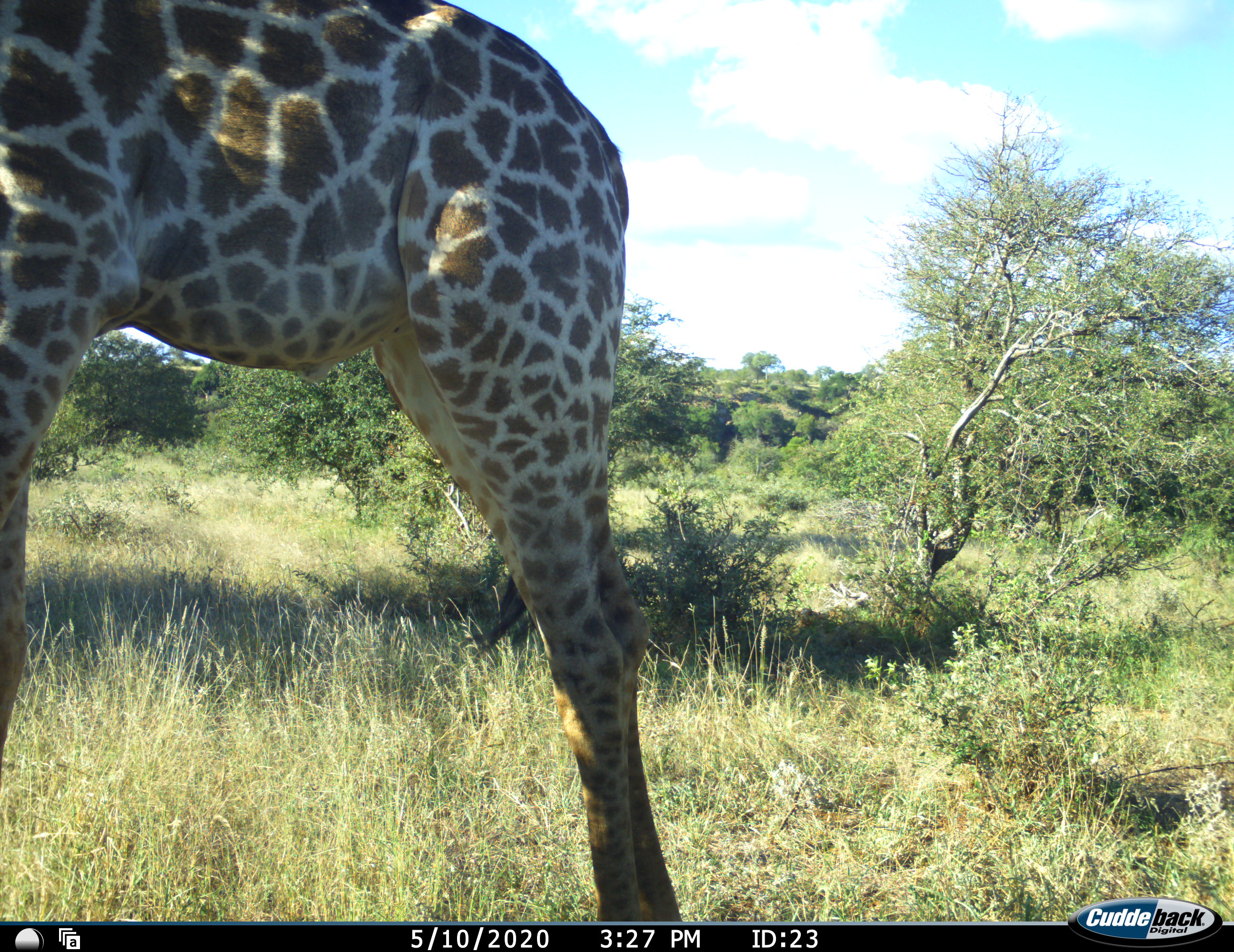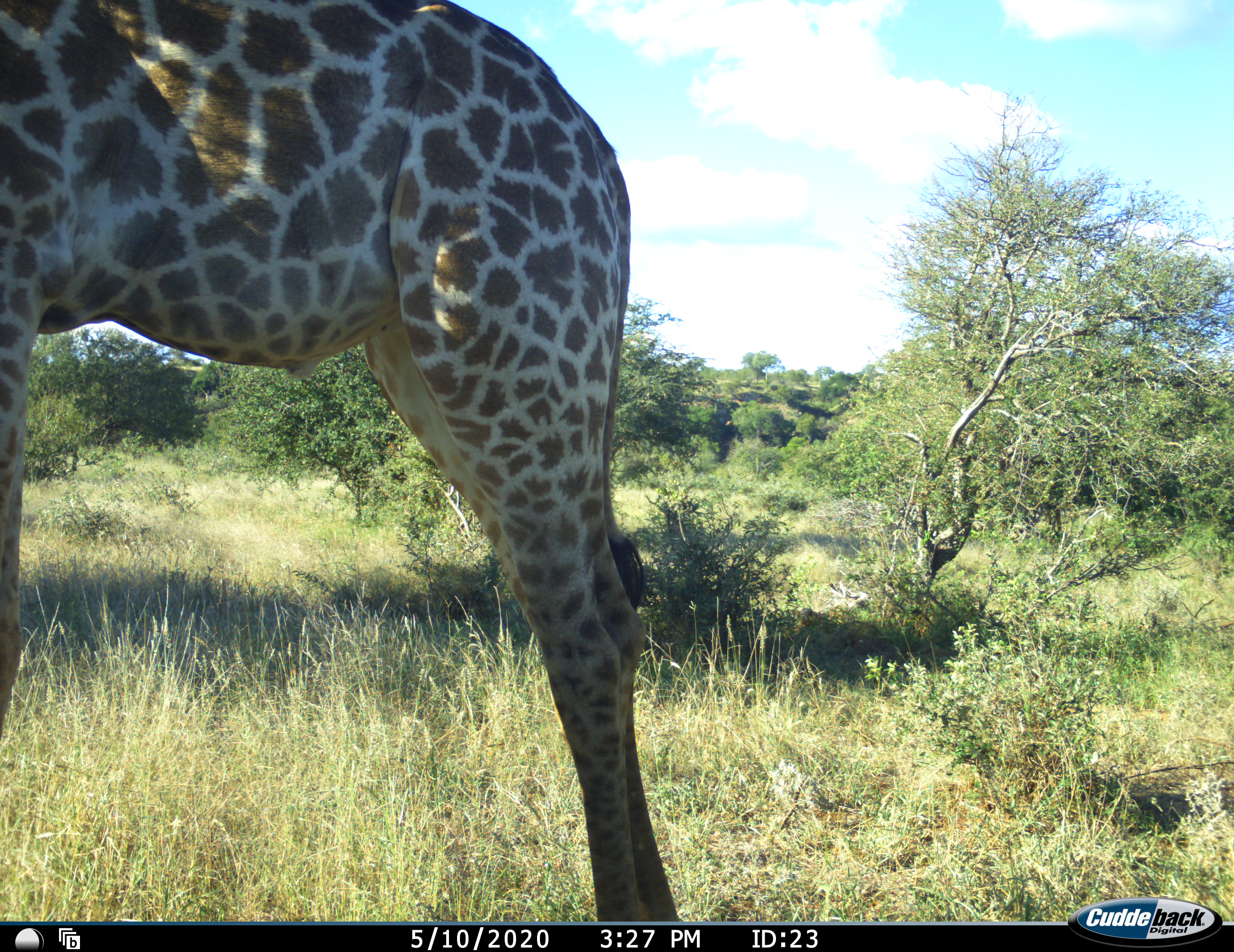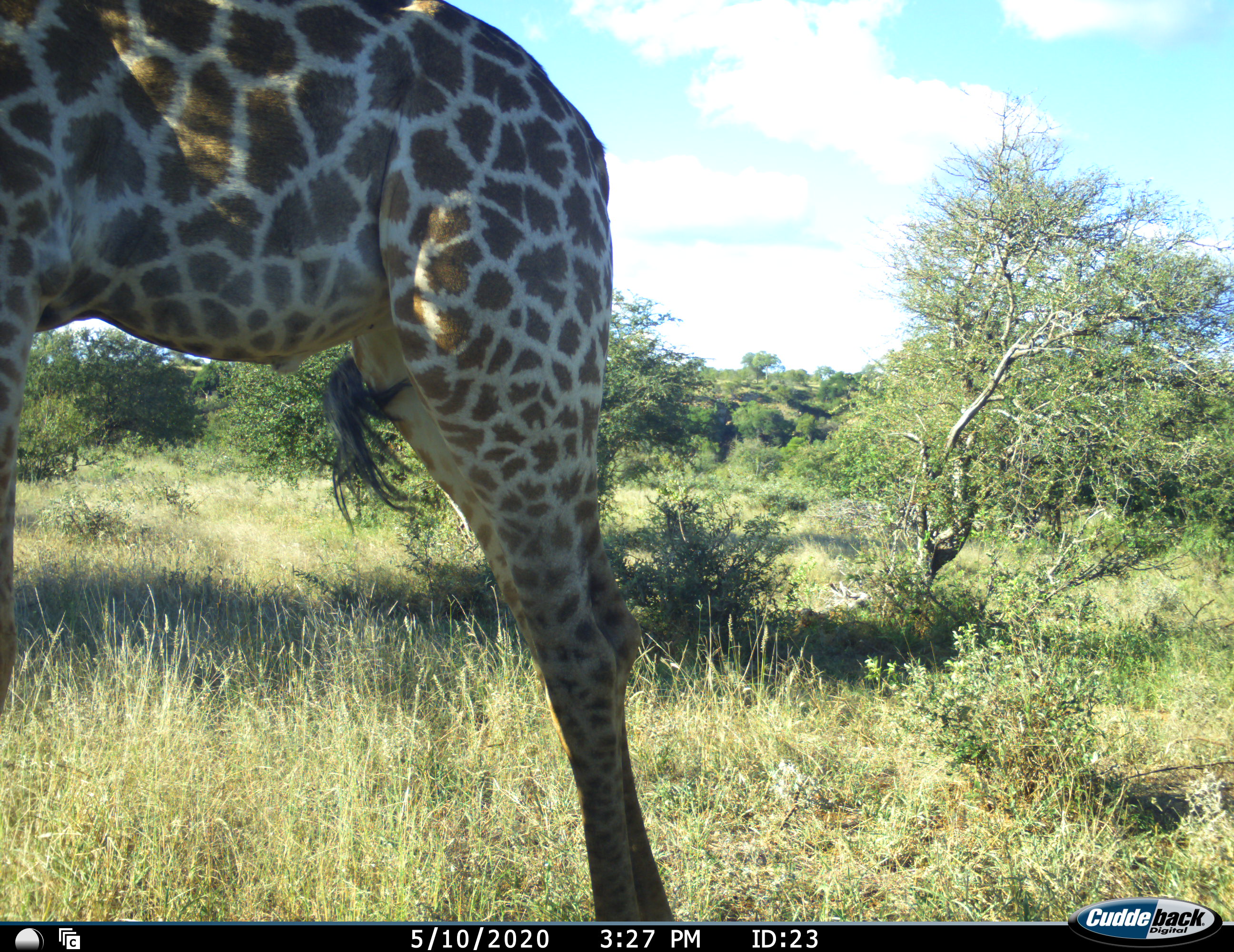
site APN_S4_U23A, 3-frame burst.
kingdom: Animalia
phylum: Chordata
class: Mammalia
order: Artiodactyla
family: Giraffidae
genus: Giraffa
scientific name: Giraffa camelopardalis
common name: giraffe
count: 1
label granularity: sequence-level